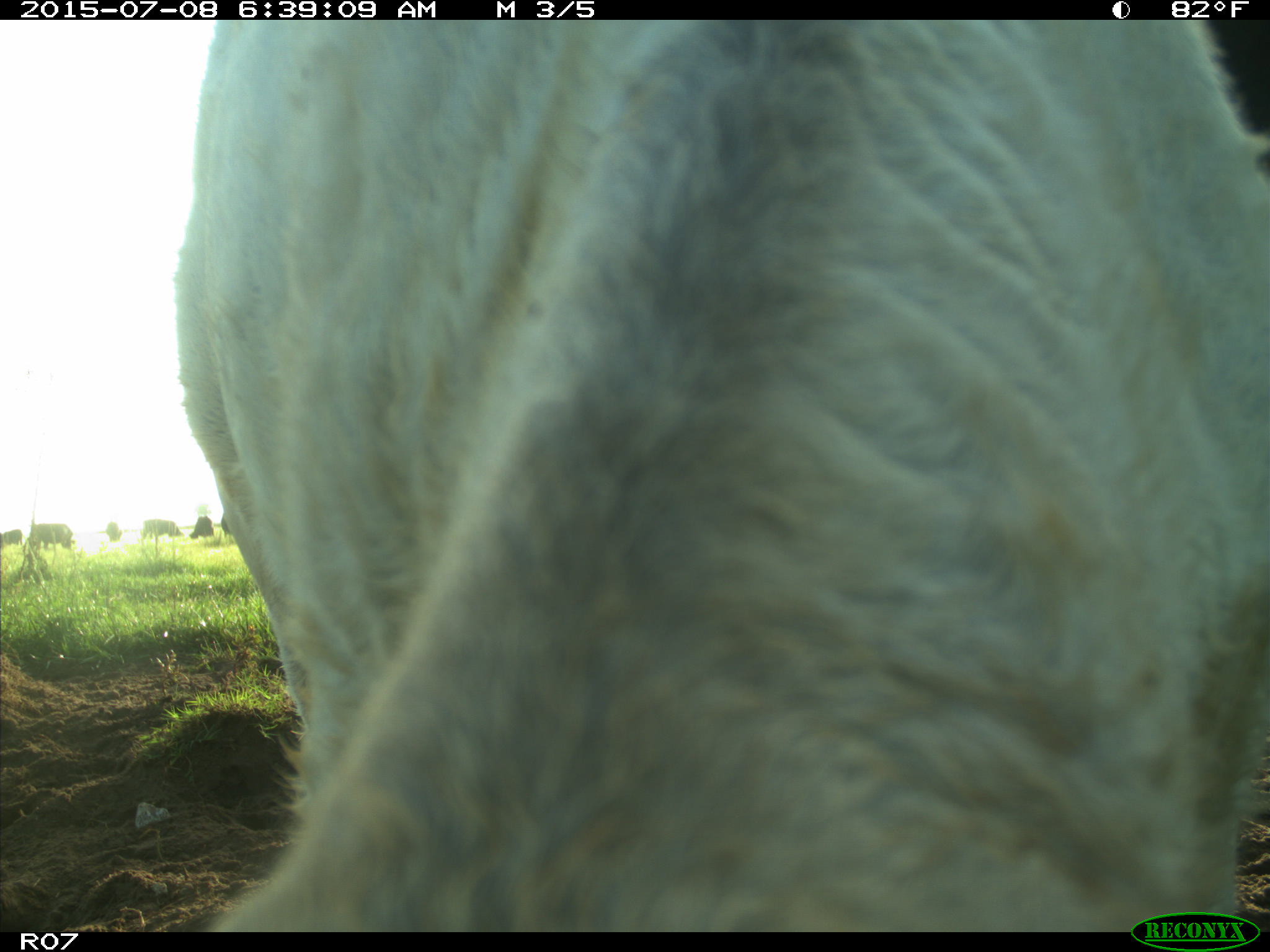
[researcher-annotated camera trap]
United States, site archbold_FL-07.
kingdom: Animalia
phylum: Chordata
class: Mammalia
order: Artiodactyla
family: Bovidae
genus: Bos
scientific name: Bos taurus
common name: domestic cow